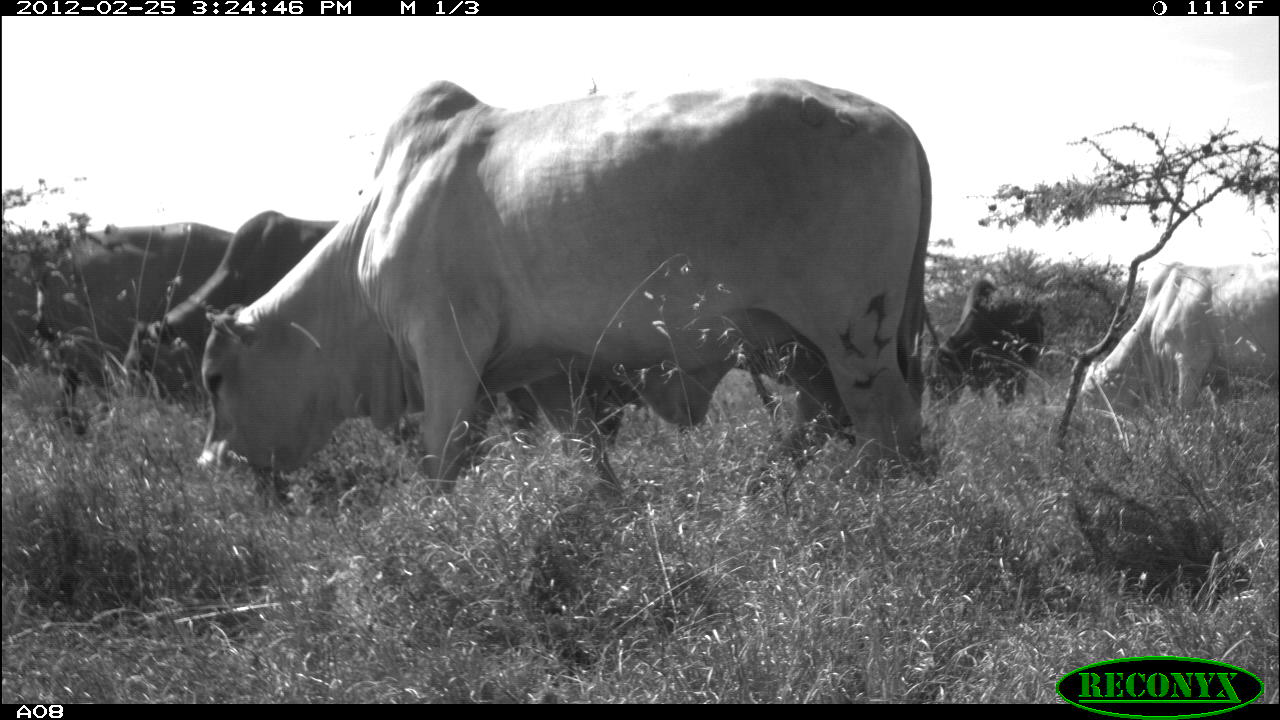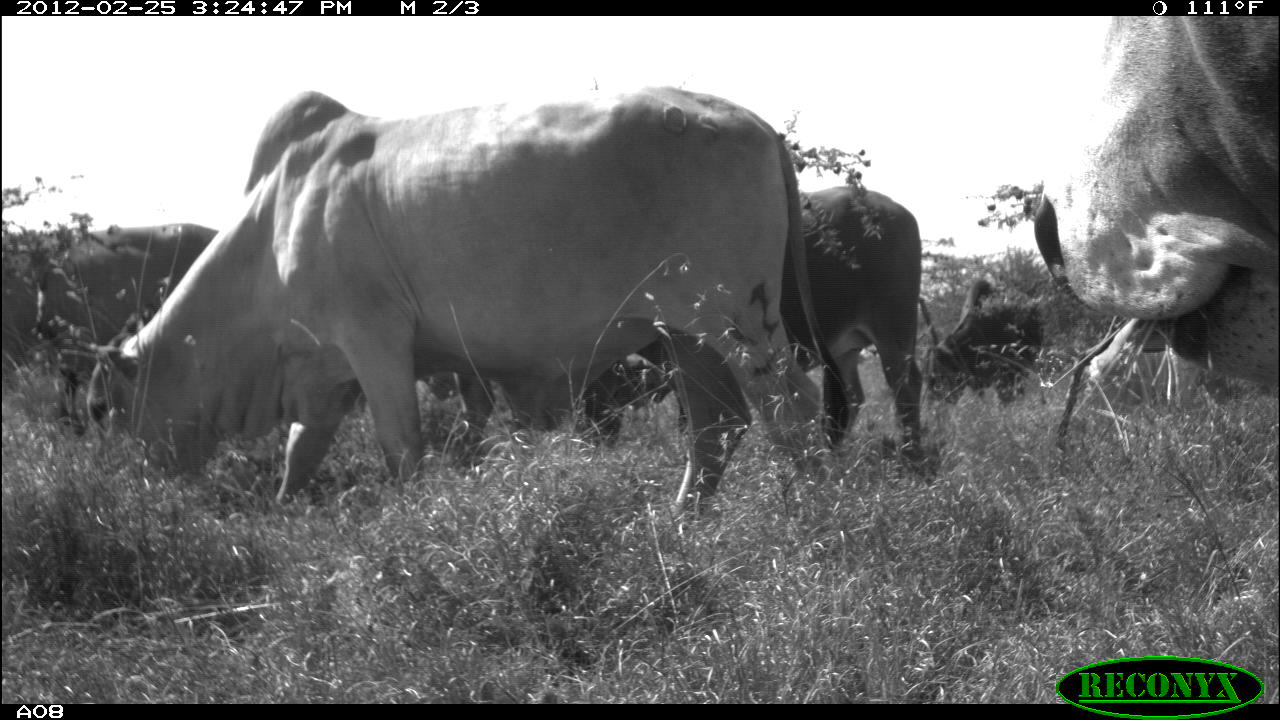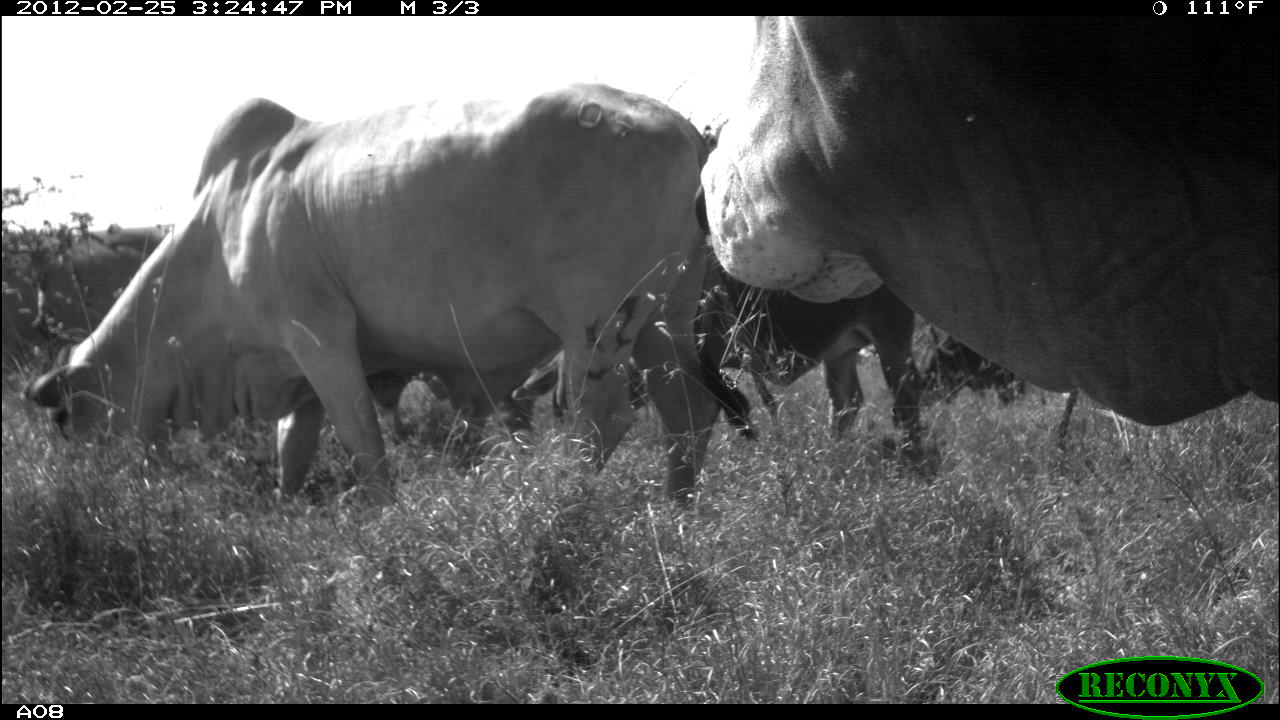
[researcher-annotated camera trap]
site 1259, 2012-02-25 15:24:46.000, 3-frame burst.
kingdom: Animalia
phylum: Chordata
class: Mammalia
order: Artiodactyla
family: Bovidae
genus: Bos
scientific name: Bos taurus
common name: domestic cattle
Bos taurus (domestic cattle), count 5.